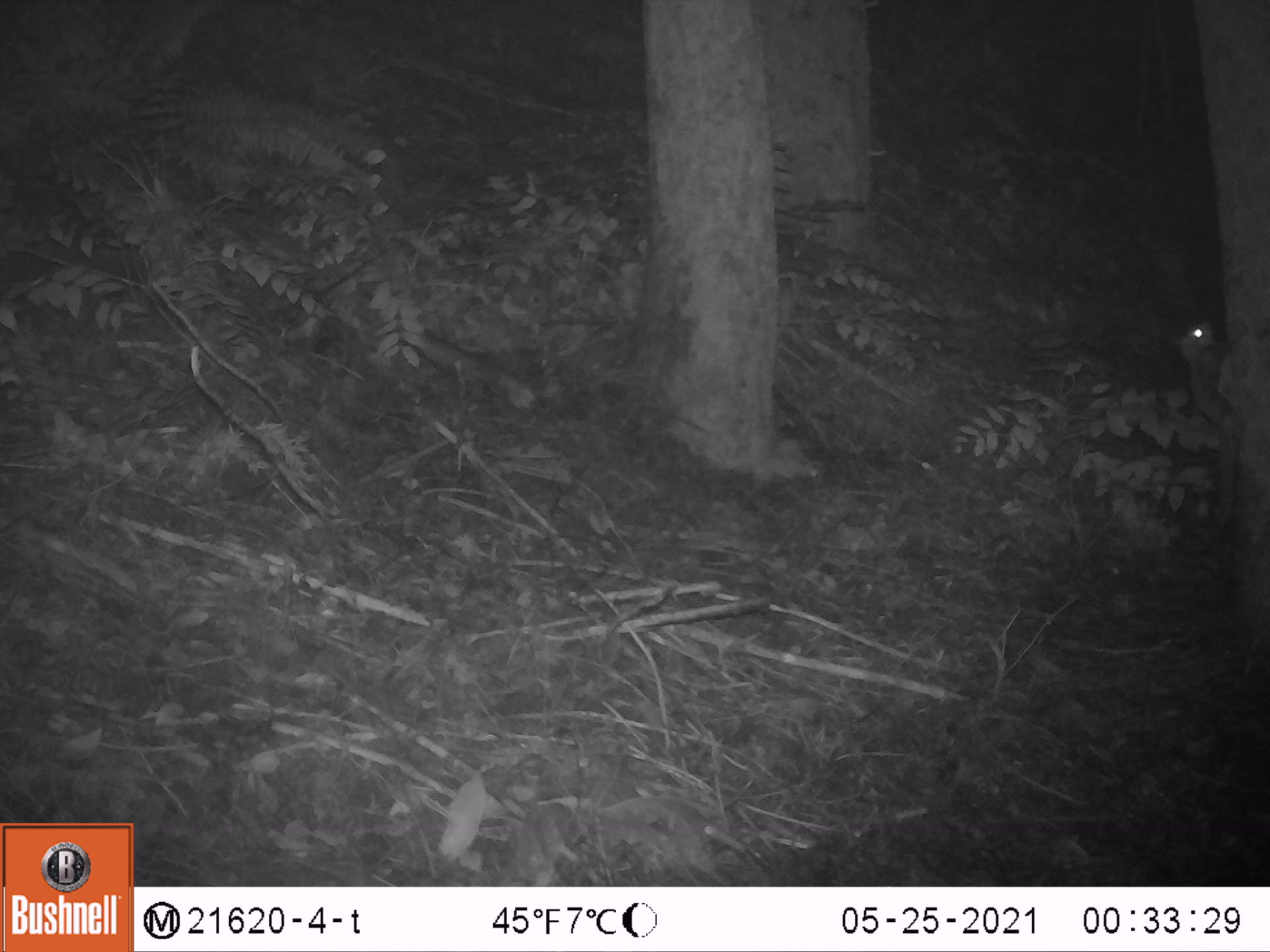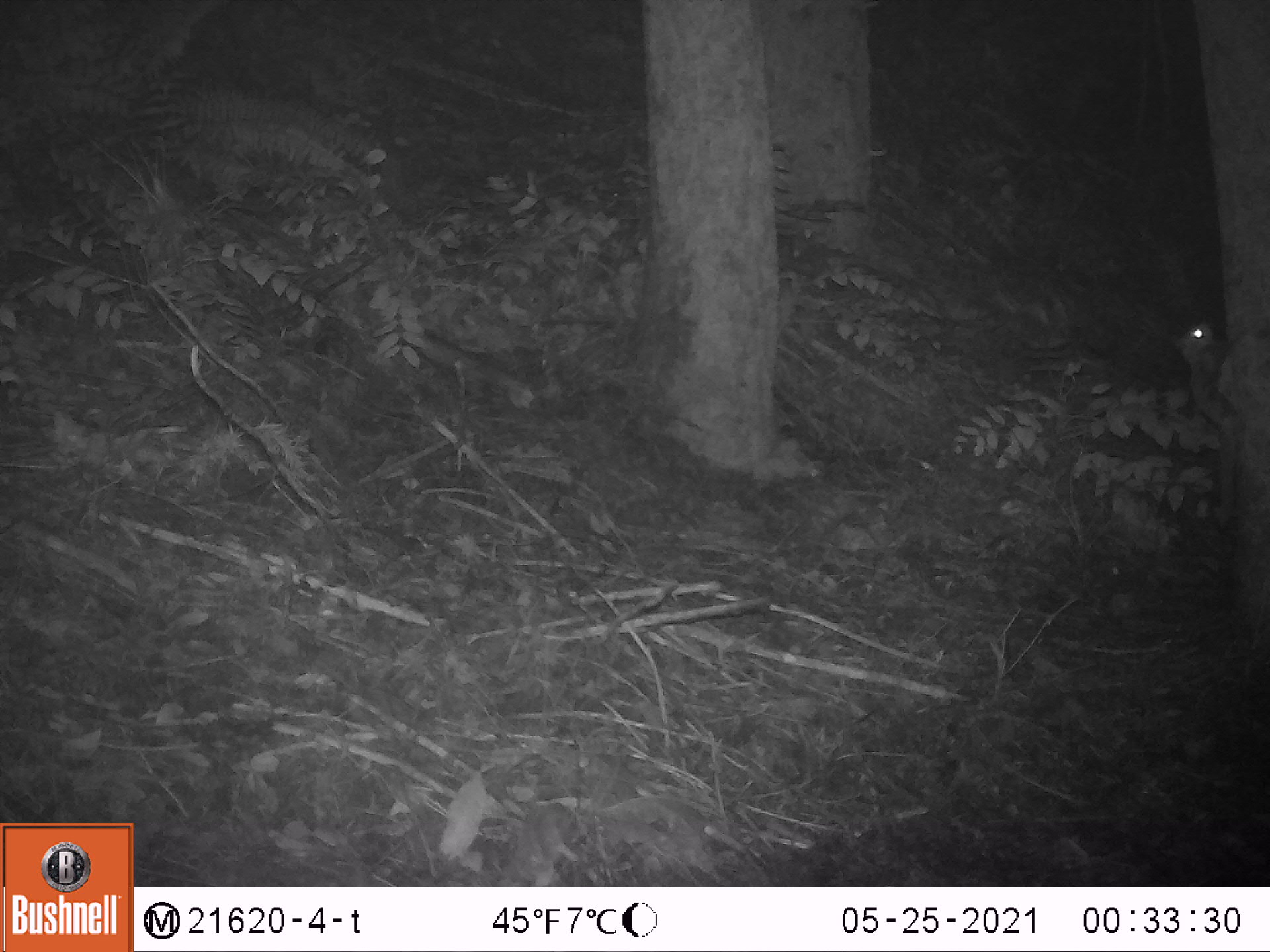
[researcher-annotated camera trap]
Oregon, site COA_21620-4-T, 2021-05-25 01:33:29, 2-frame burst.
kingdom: Animalia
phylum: Chordata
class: Mammalia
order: Rodentia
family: Sciuridae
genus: Glaucomys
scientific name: Glaucomys oregonensis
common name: humboldt's flying squirrel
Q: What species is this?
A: Humboldt's flying squirrel (Glaucomys oregonensis).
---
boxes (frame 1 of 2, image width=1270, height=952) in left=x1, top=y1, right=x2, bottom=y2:
humboldt's flying squirrel: left=1164, top=277, right=1262, bottom=556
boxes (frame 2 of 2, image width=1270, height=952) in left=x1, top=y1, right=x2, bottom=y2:
humboldt's flying squirrel: left=1149, top=293, right=1265, bottom=551